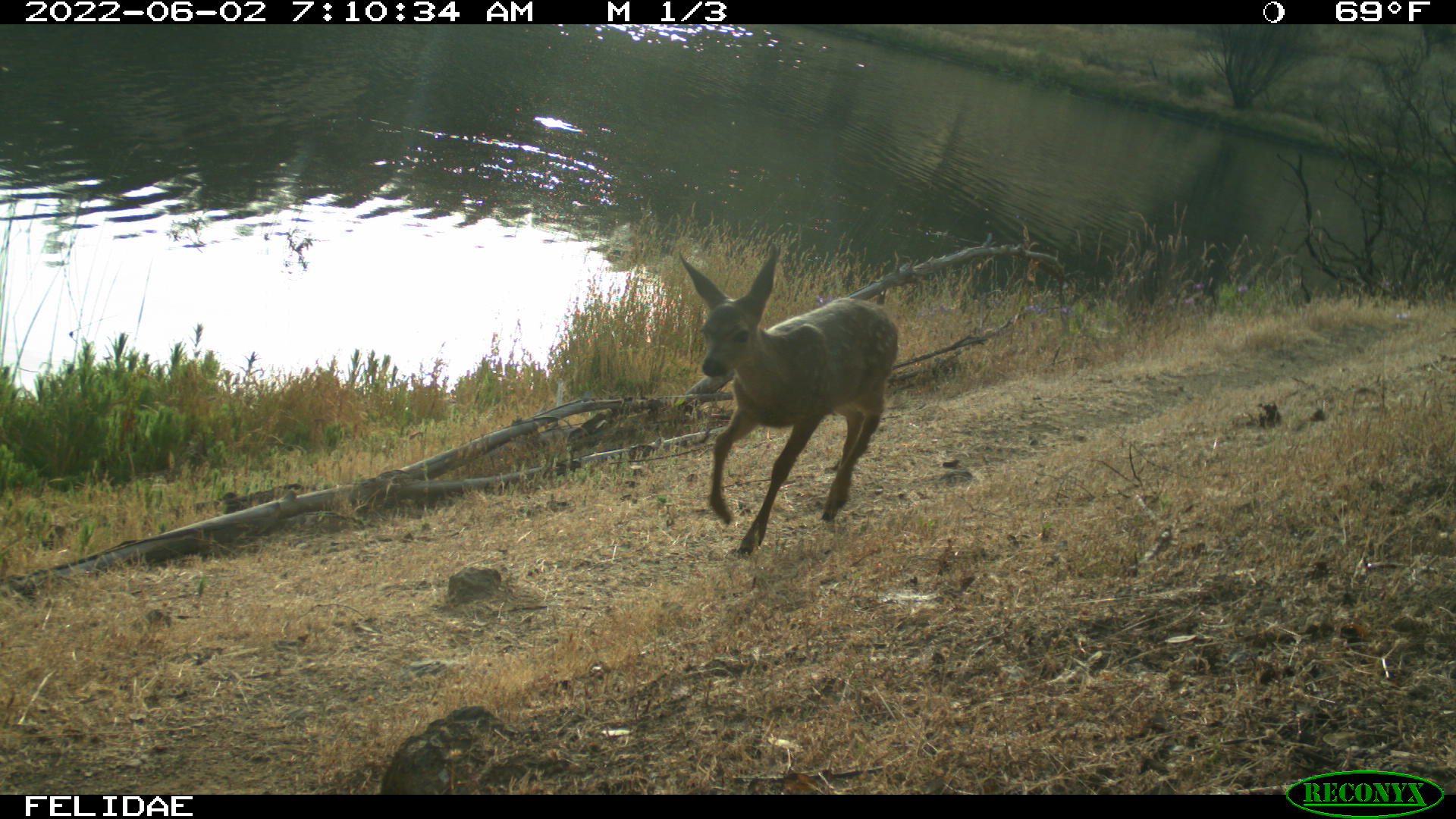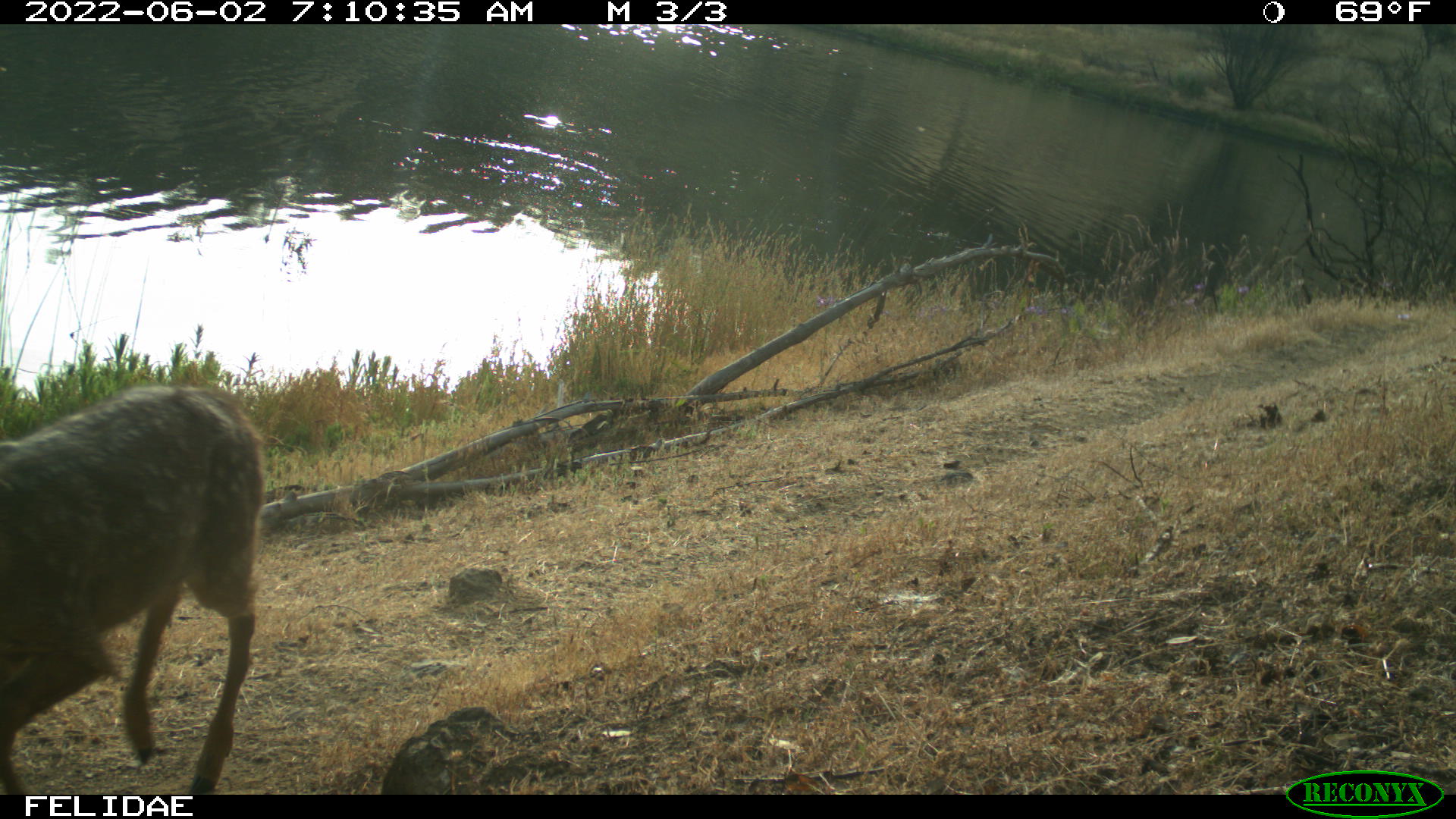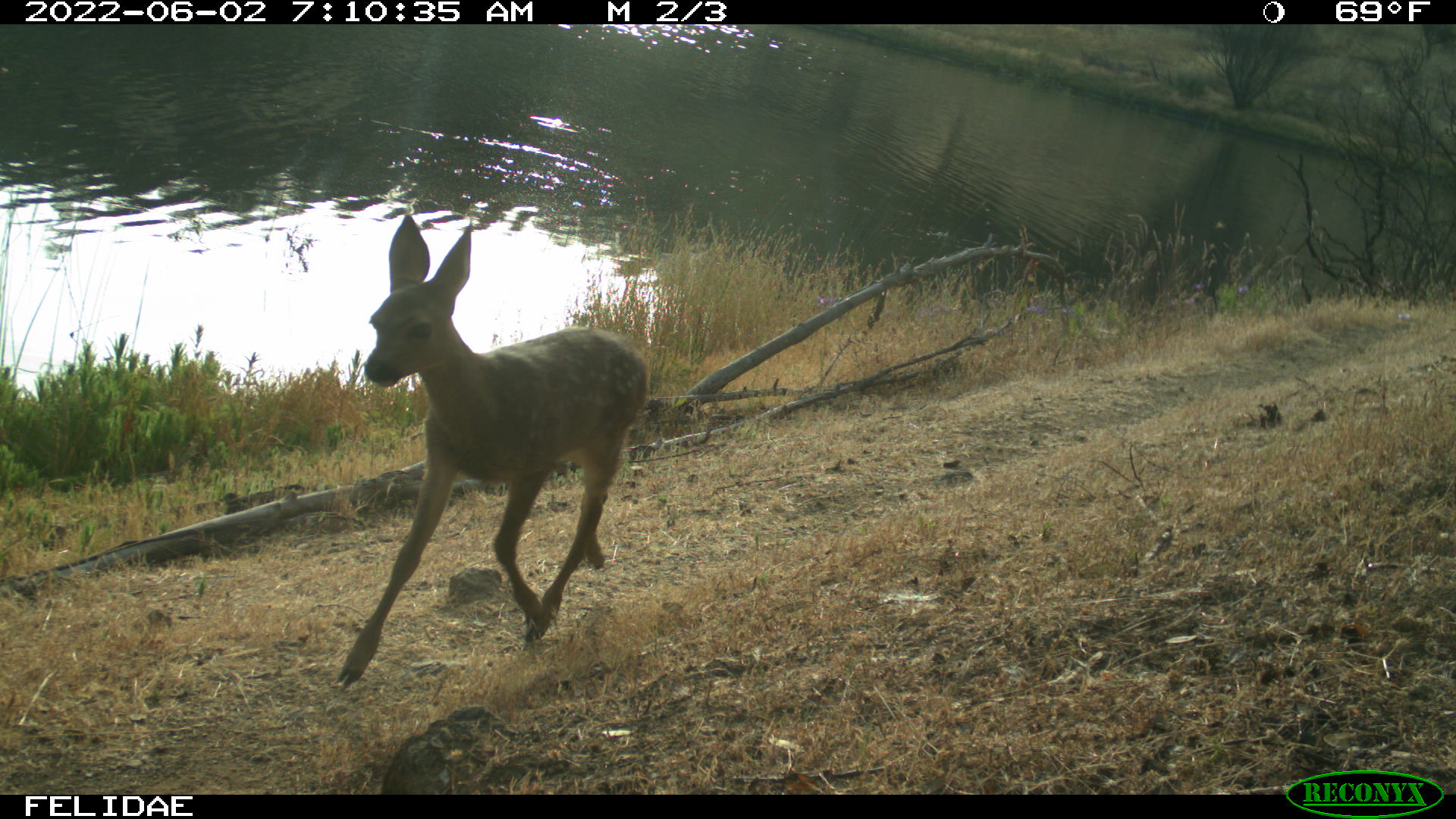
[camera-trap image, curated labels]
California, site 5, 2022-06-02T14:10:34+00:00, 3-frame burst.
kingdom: Animalia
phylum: Chordata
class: Mammalia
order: Artiodactyla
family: Cervidae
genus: Odocoileus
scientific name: Odocoileus hemionus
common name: mule deer